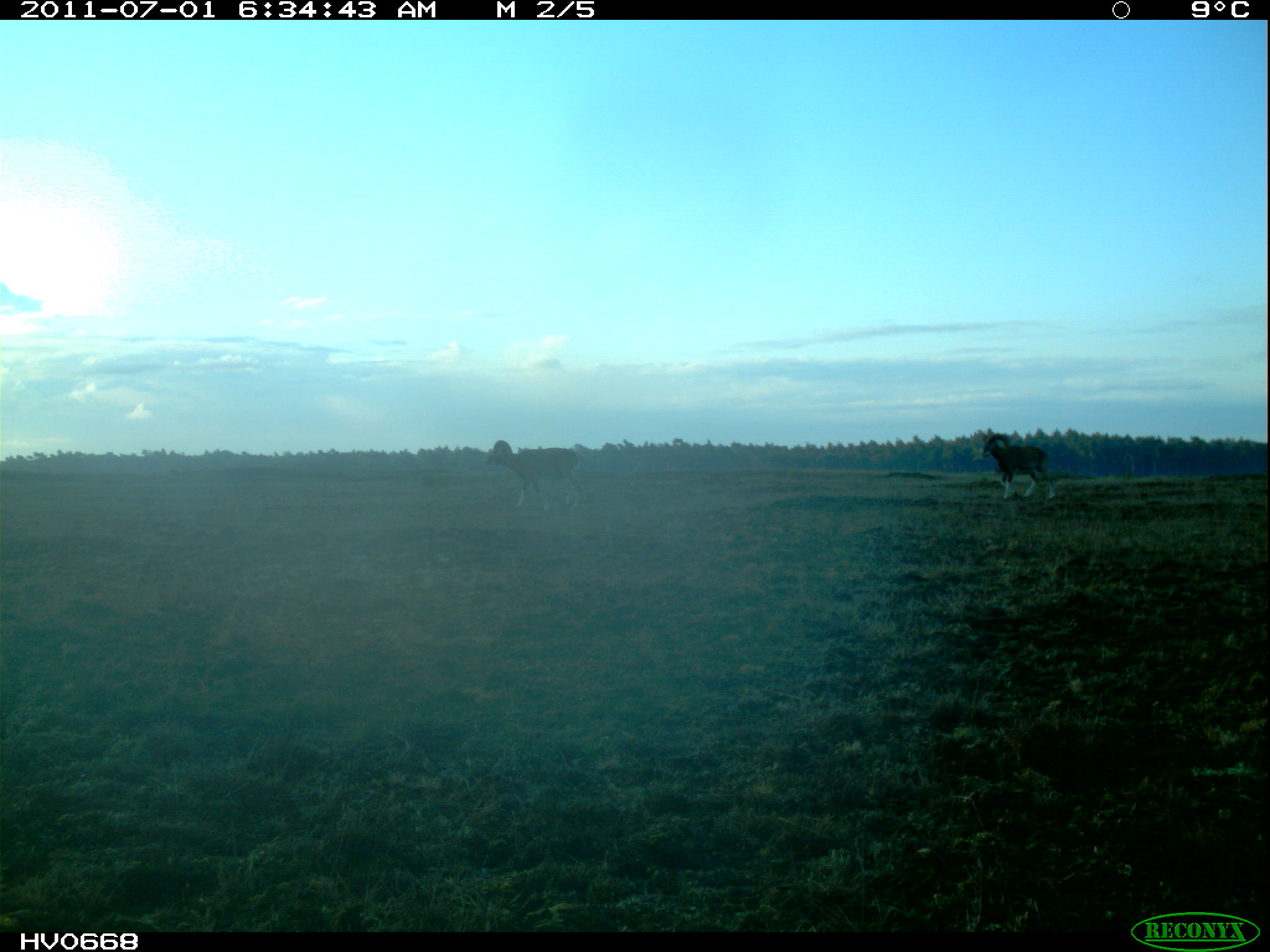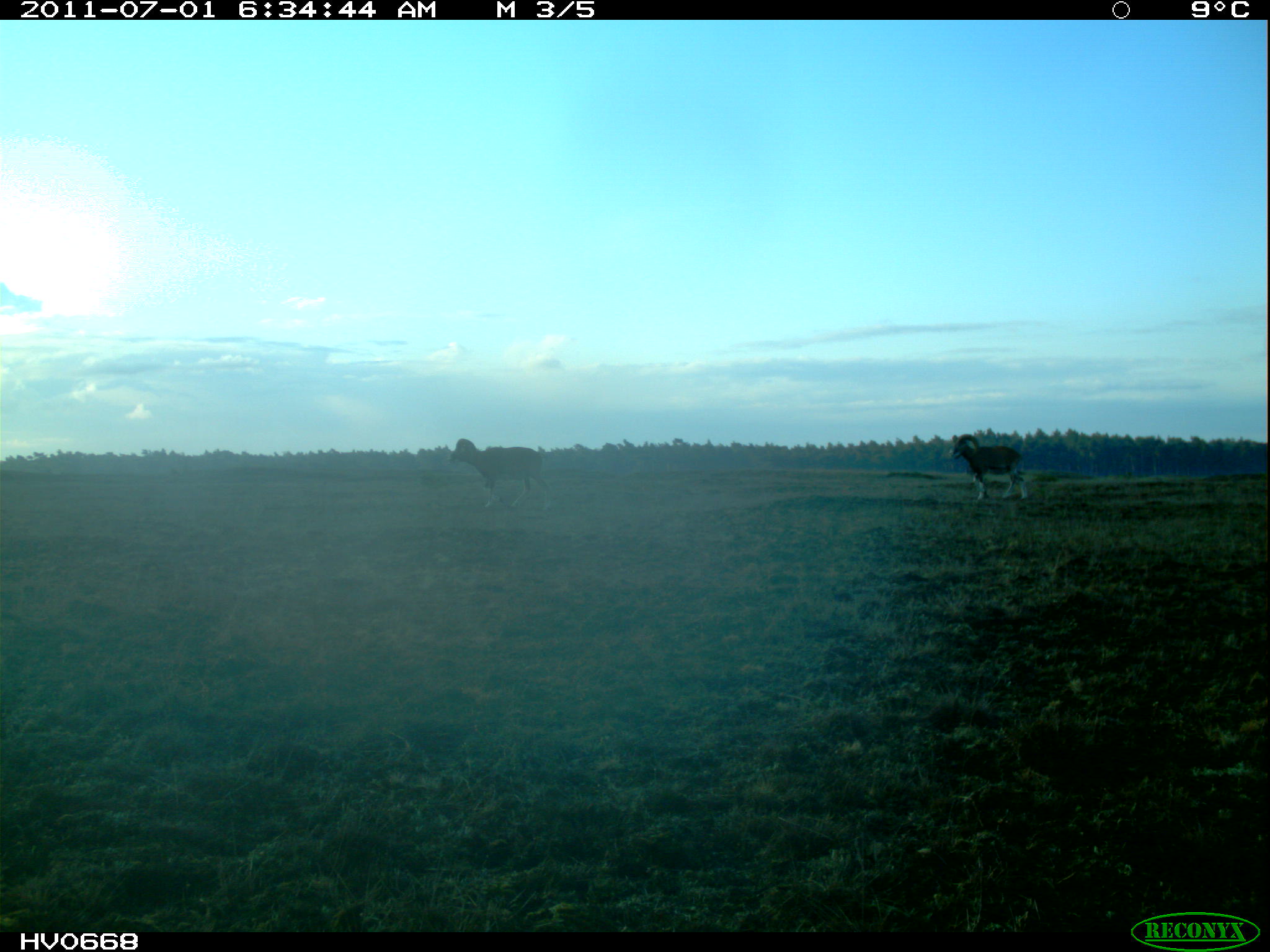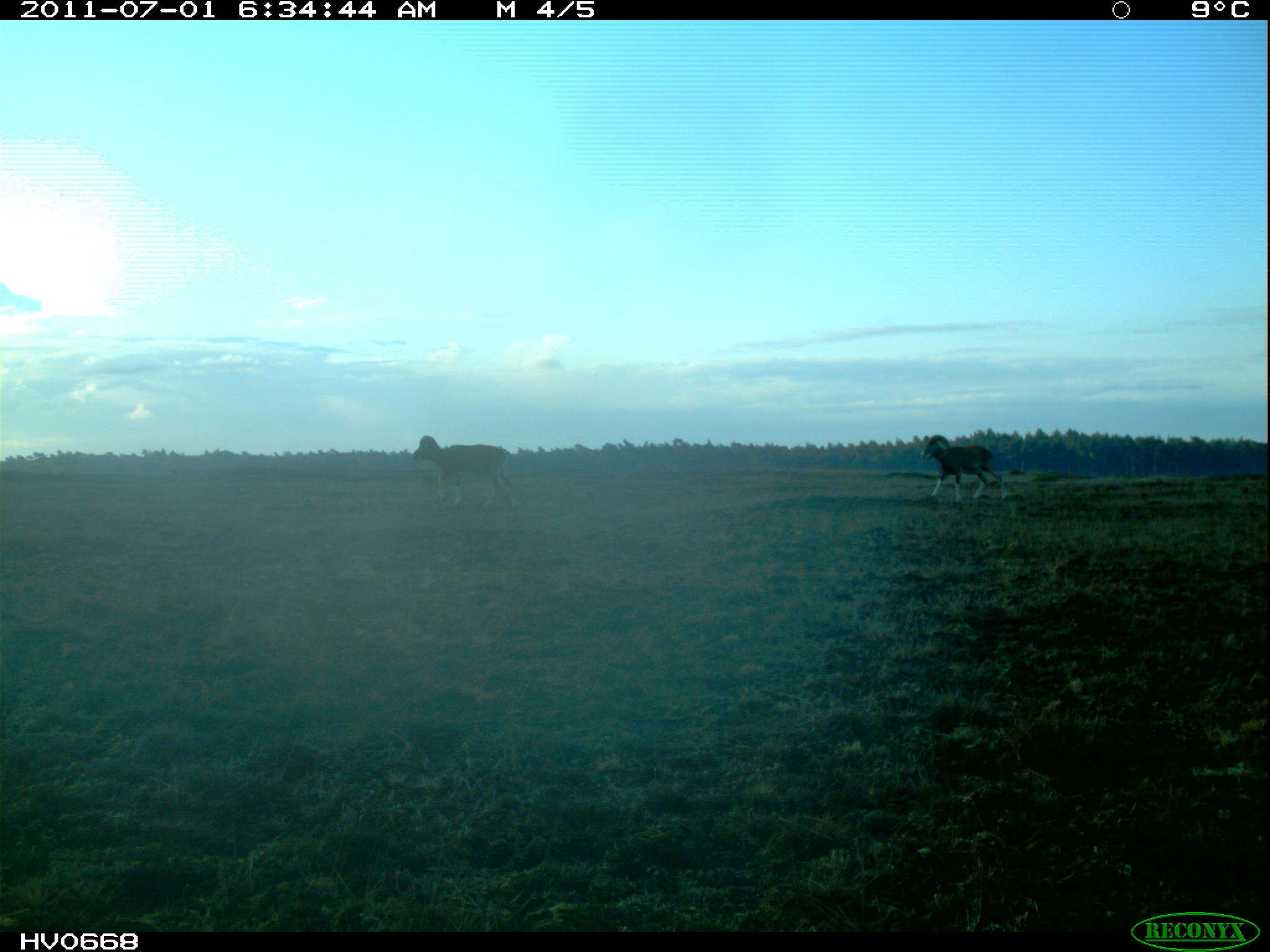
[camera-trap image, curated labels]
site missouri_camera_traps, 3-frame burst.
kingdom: Animalia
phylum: Chordata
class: Mammalia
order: Artiodactyla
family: Bovidae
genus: Ovis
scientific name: Ovis ammon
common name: mouflon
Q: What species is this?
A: Mouflon (Ovis ammon).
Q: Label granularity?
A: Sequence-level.